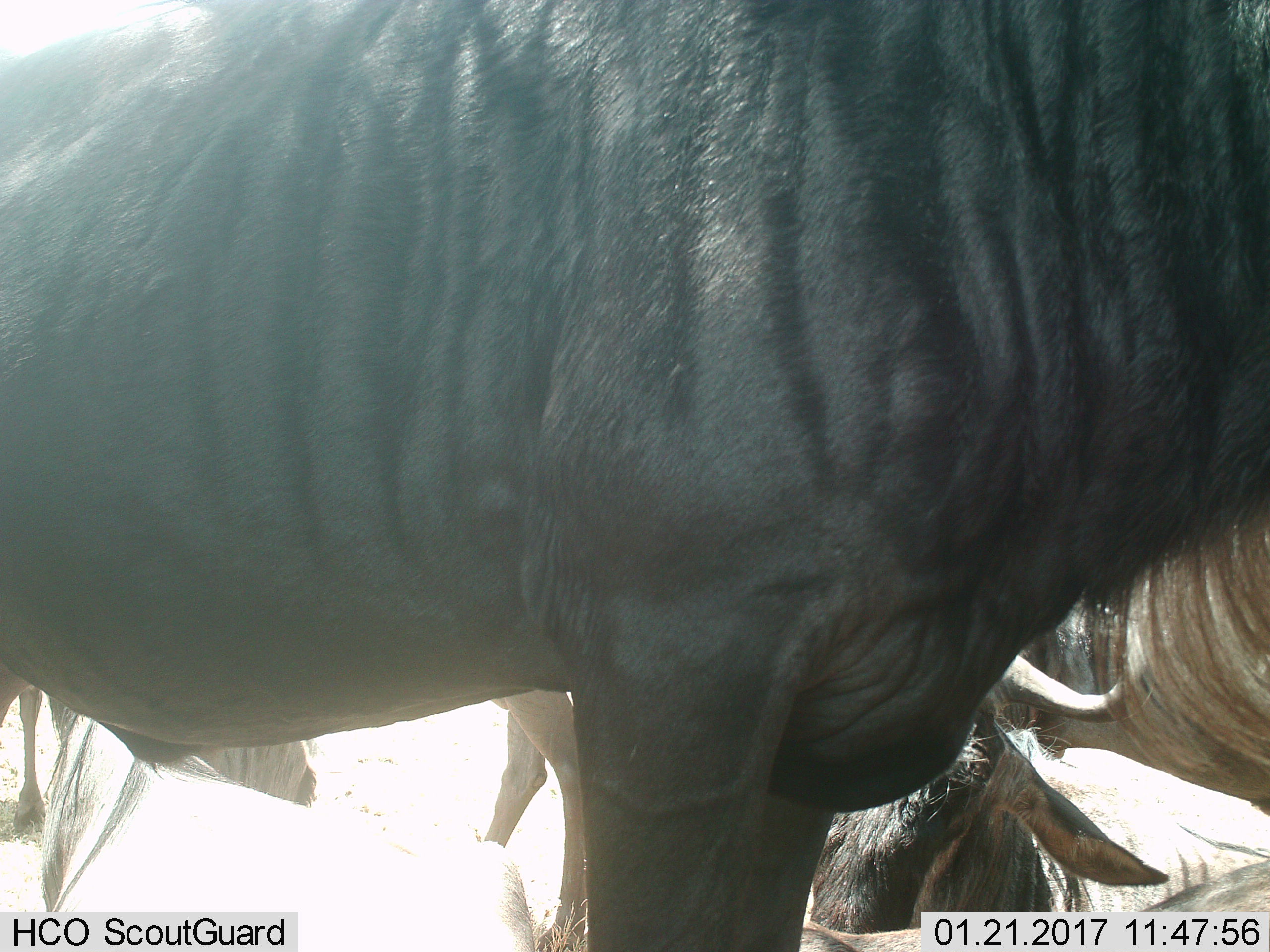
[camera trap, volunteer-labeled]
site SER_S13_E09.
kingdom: Animalia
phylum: Chordata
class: Mammalia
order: Artiodactyla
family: Bovidae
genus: Connochaetes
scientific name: Connochaetes taurinus taurinus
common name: blue wildebeest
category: wildebeestblue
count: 5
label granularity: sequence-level